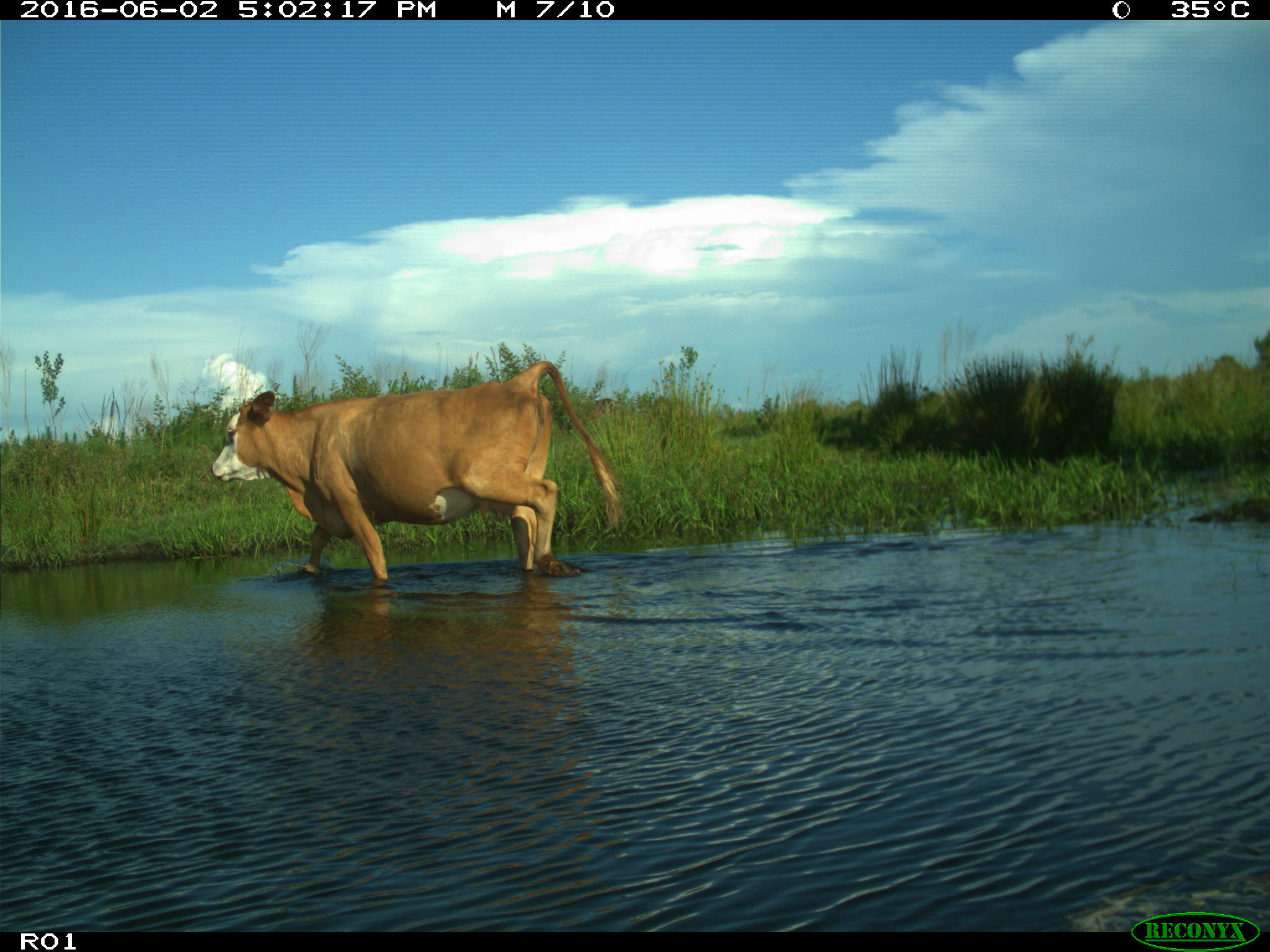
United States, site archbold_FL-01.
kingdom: Animalia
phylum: Chordata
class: Mammalia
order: Artiodactyla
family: Bovidae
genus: Bos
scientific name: Bos taurus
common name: domestic cow